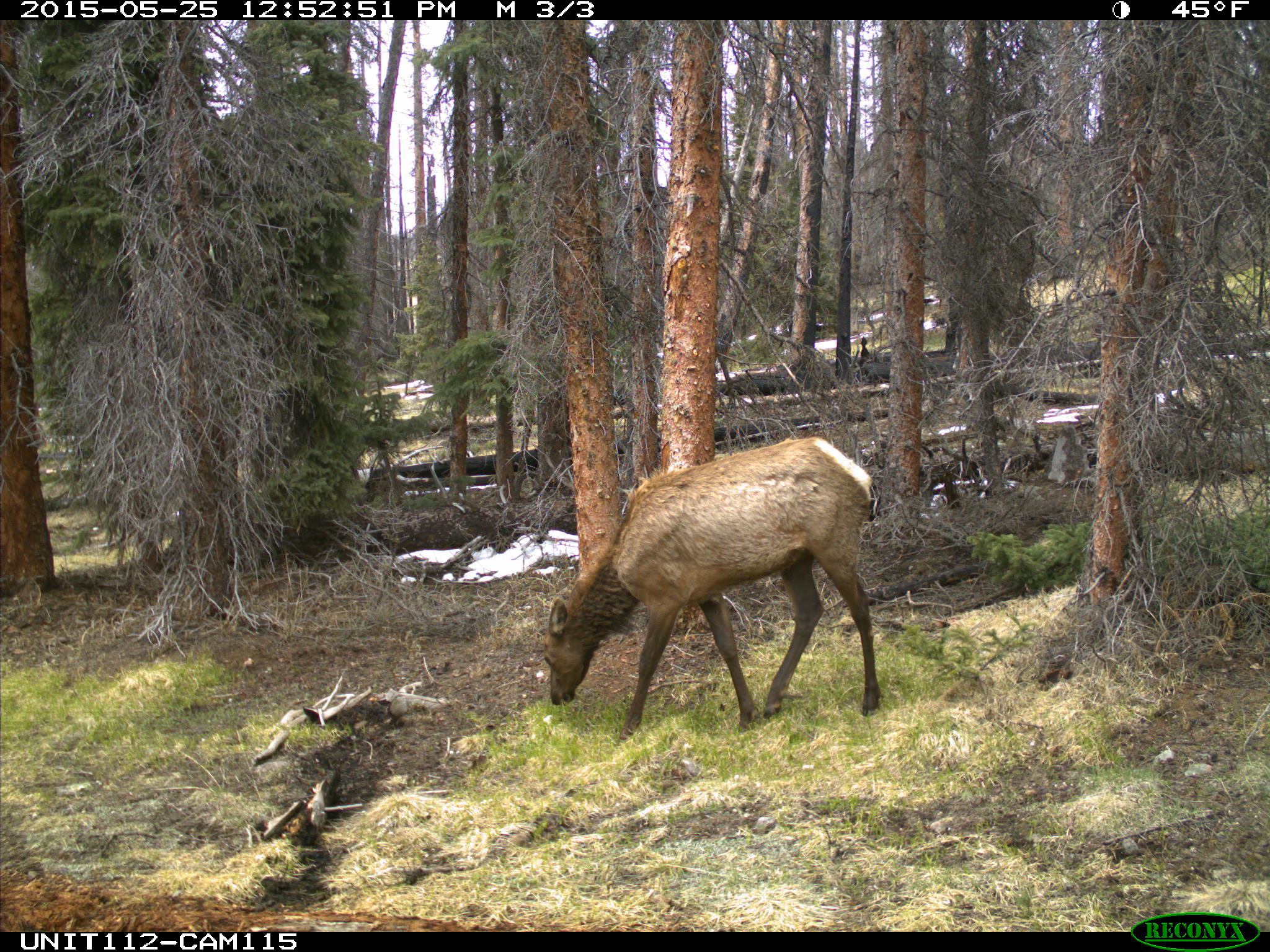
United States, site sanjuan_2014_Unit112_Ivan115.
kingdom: Animalia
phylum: Chordata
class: Mammalia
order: Artiodactyla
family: Cervidae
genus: Cervus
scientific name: Cervus elaphus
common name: red deer